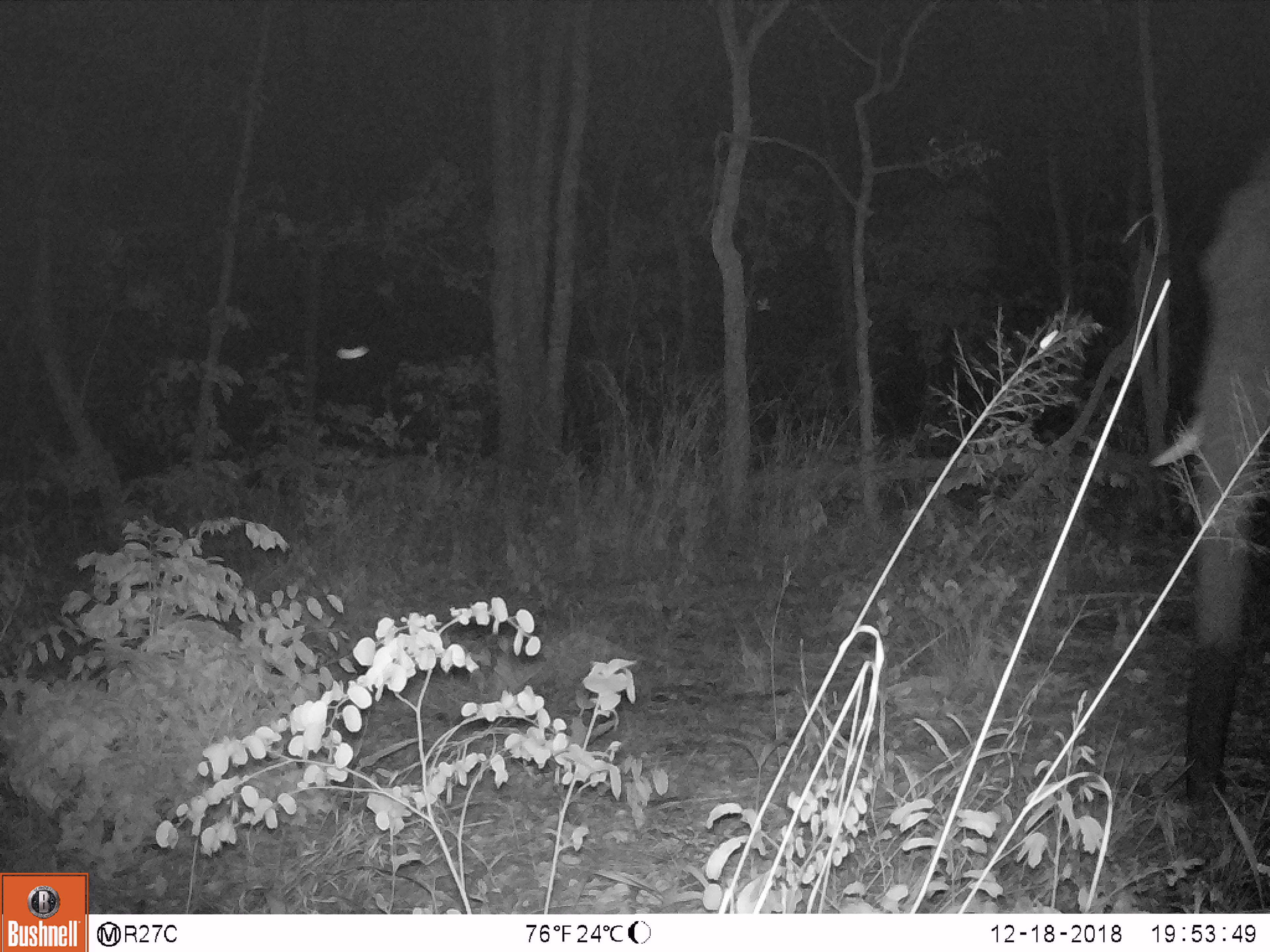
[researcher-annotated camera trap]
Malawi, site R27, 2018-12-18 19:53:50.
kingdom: Animalia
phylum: Chordata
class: Mammalia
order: Proboscidea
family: Elephantidae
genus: Loxodonta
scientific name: Loxodonta africana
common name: african savanna elephant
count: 1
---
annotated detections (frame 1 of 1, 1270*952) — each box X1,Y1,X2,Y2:
african savanna elephant: 1128,120,1266,847